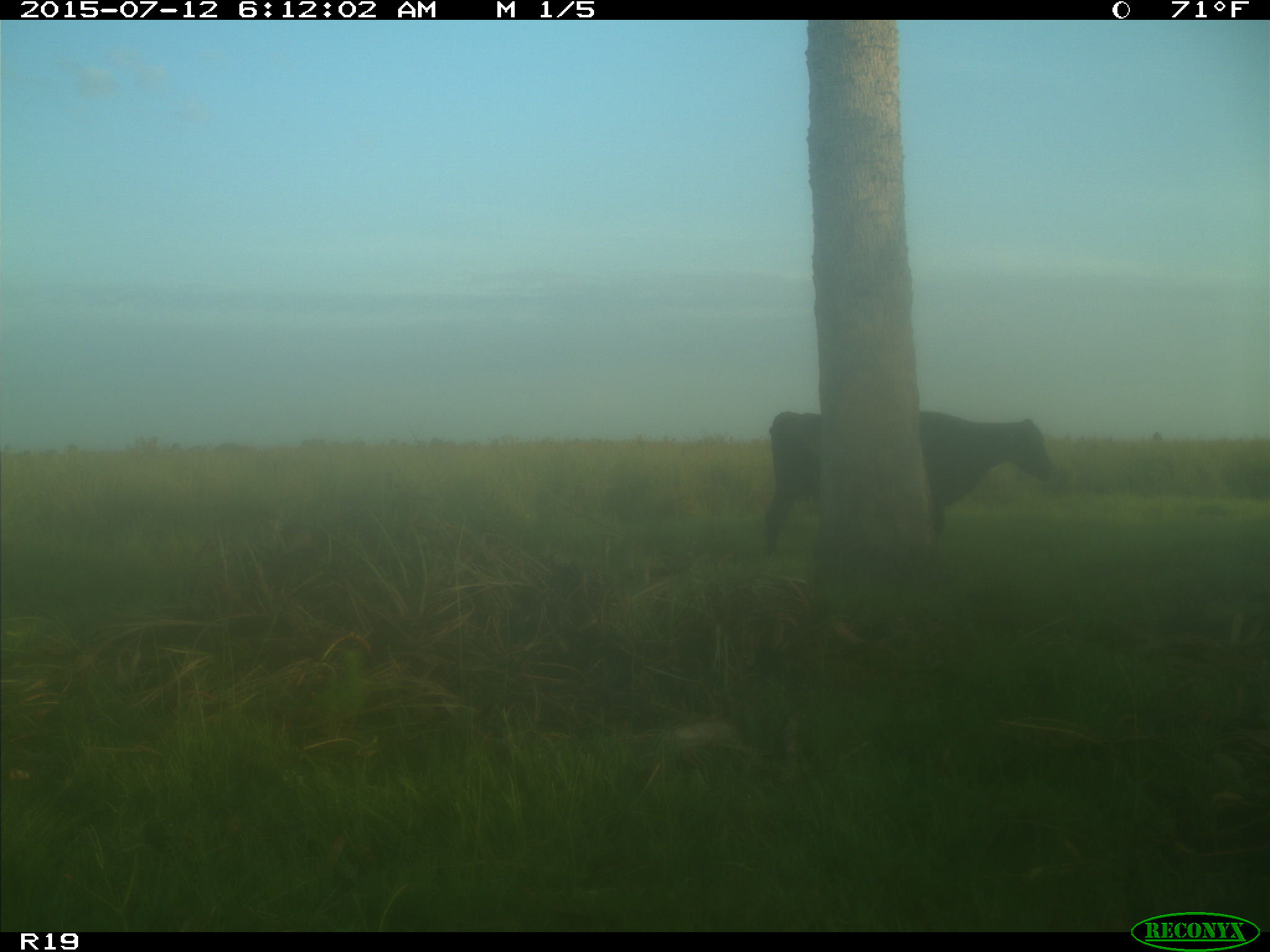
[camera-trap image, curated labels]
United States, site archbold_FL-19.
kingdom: Animalia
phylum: Chordata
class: Mammalia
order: Artiodactyla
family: Bovidae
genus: Bos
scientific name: Bos taurus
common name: domestic cow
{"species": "Bos taurus (domestic cow)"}